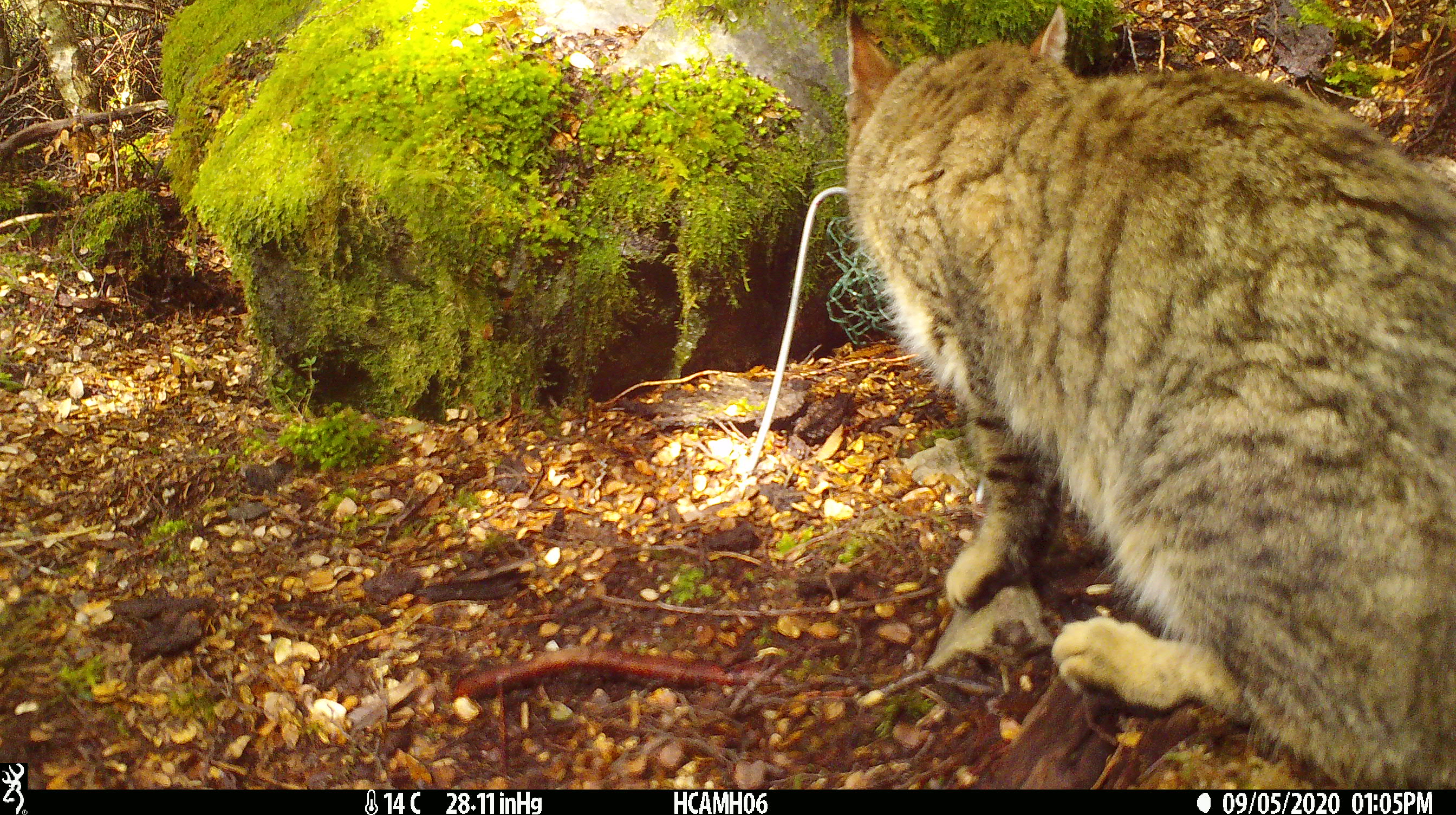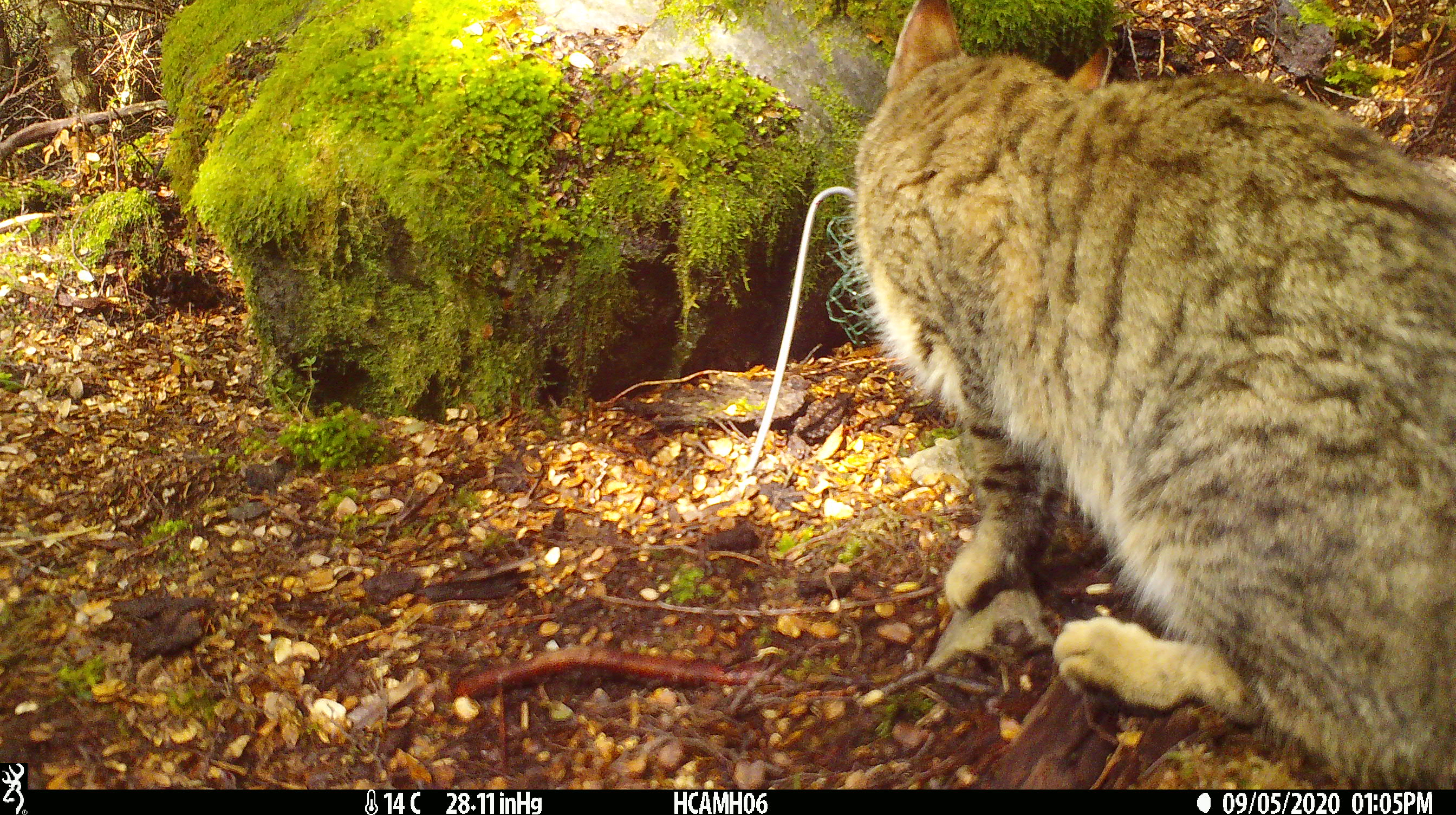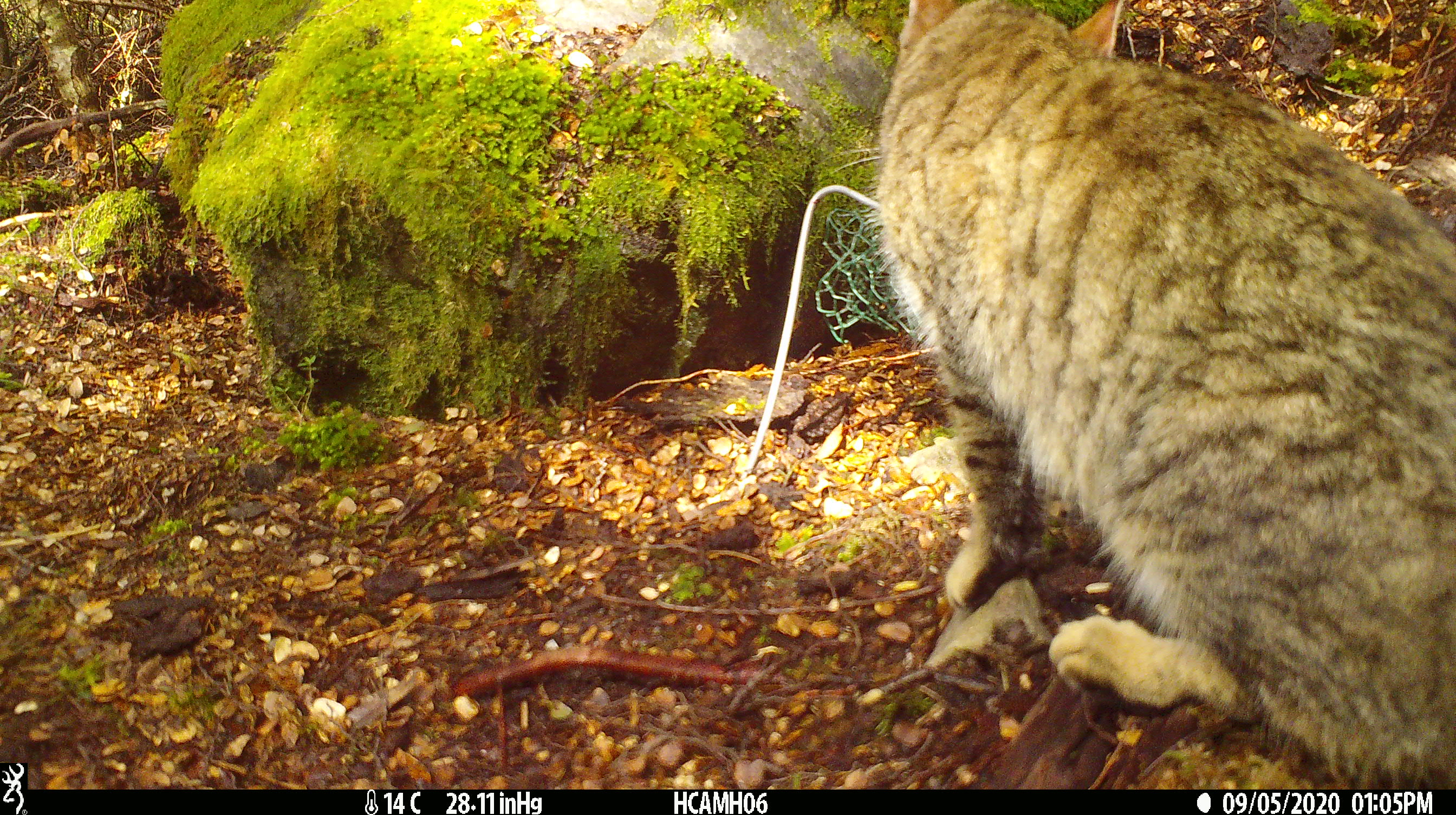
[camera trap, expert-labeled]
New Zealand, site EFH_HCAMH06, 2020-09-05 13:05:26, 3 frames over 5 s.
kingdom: Animalia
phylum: Chordata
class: Mammalia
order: Carnivora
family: Felidae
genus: Felis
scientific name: Felis catus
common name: domestic cat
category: cat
Cat (domestic cat) (Felis catus).